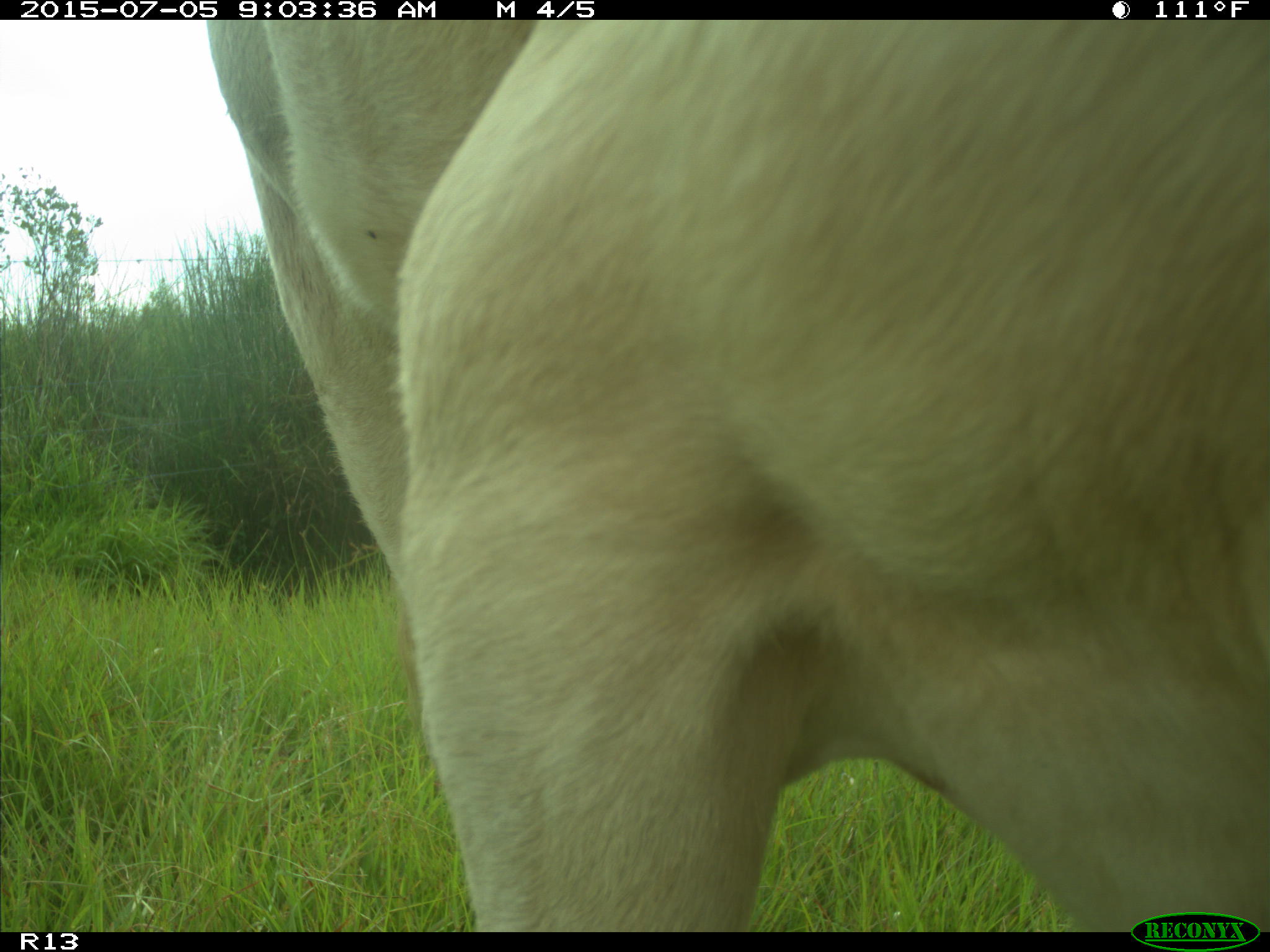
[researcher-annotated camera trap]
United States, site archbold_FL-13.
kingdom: Animalia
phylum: Chordata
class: Mammalia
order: Artiodactyla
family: Bovidae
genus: Bos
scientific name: Bos taurus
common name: domestic cow